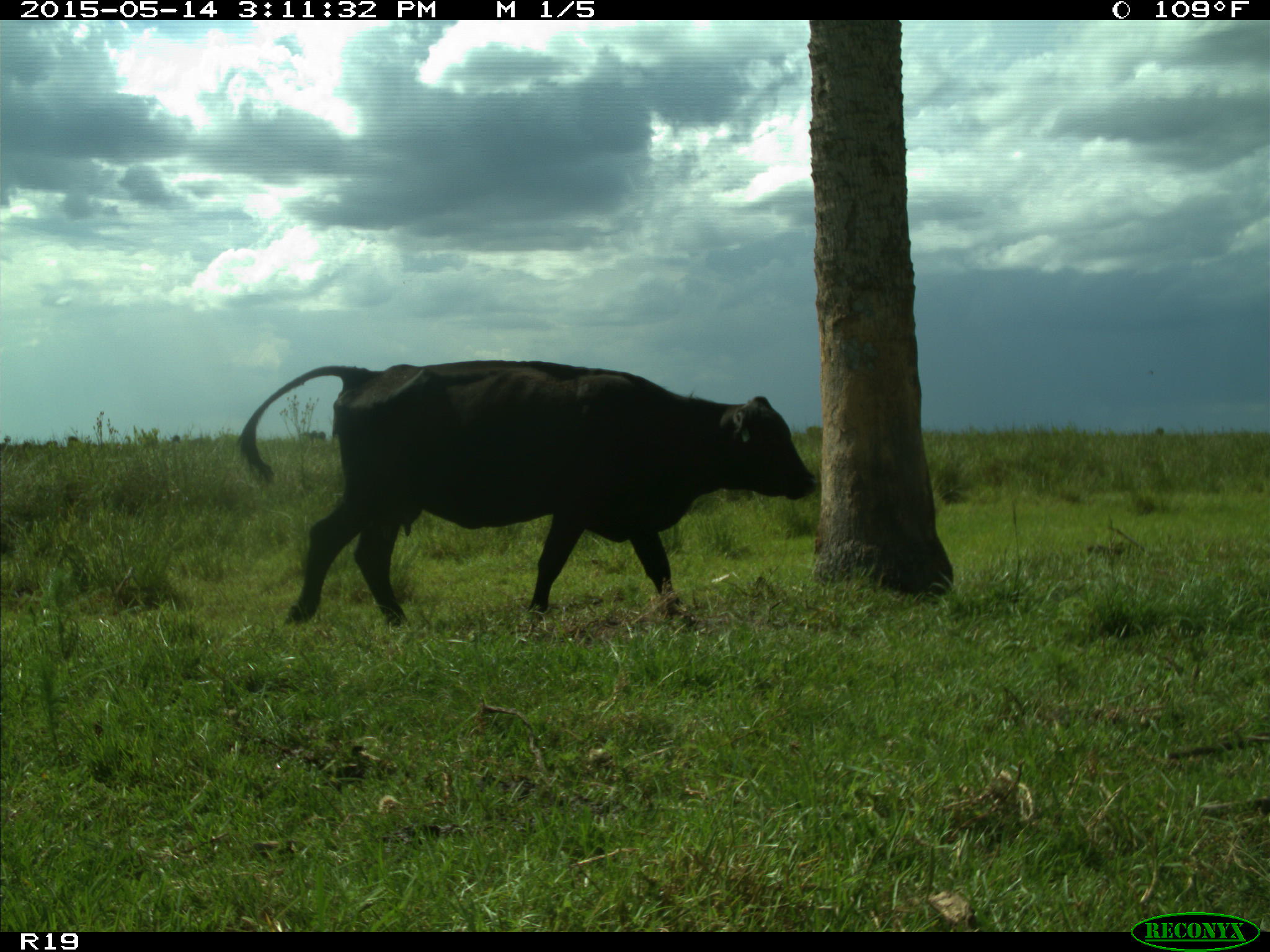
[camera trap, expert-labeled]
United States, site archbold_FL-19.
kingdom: Animalia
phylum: Chordata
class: Mammalia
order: Artiodactyla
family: Bovidae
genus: Bos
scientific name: Bos taurus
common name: domestic cow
Bos taurus (domestic cow).